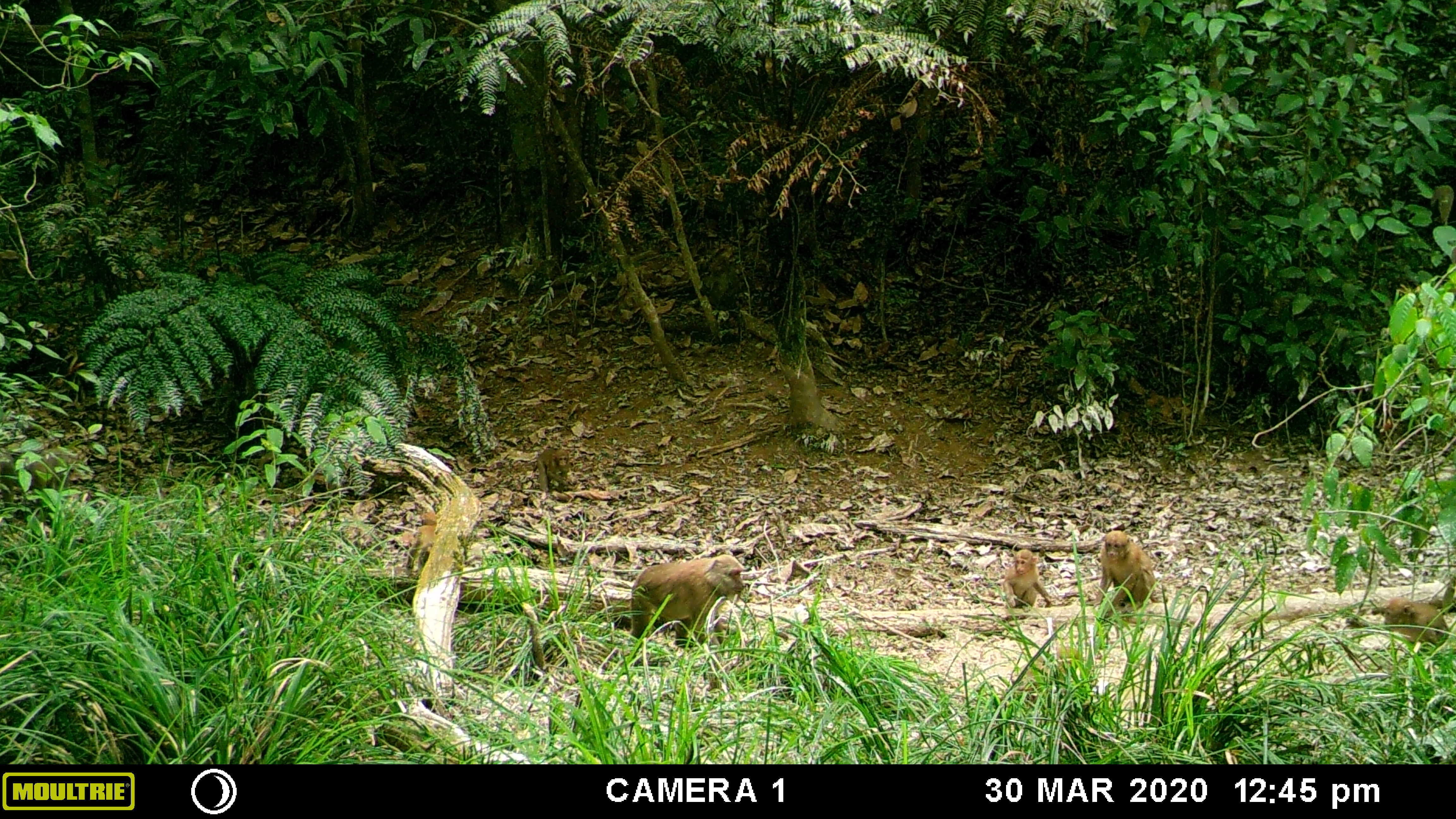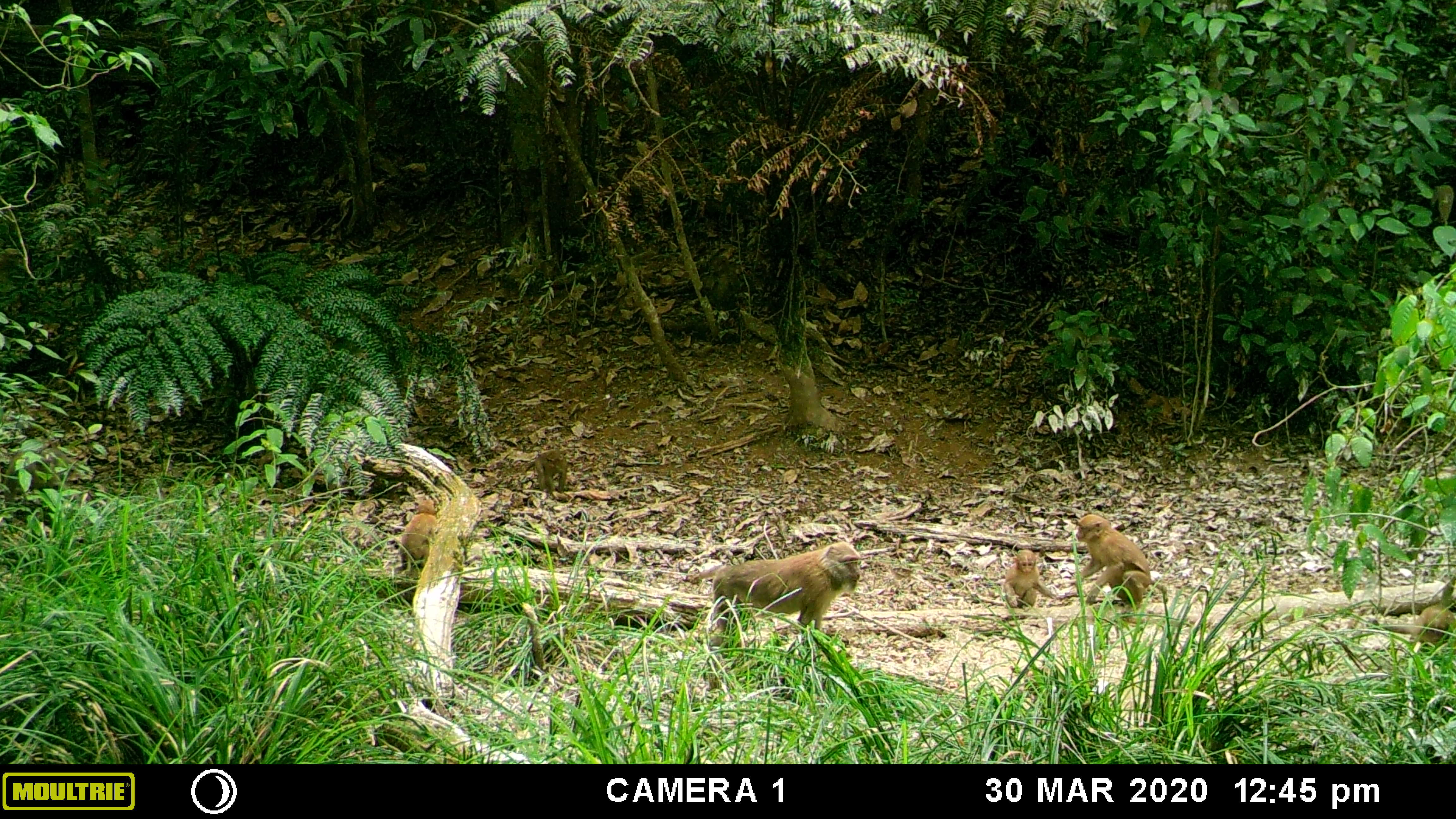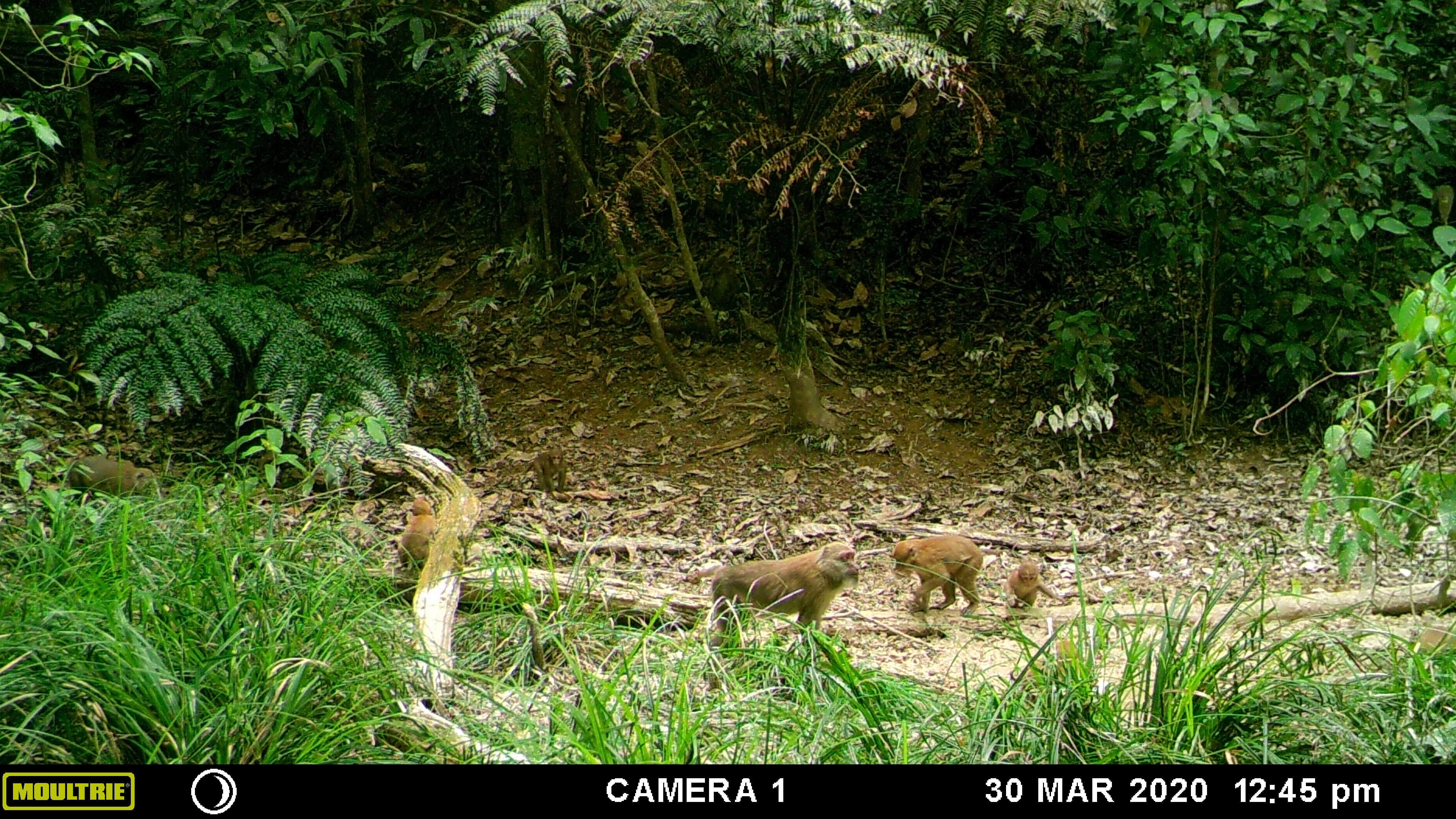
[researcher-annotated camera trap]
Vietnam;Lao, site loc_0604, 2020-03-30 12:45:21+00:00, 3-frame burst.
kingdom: Animalia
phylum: Chordata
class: Mammalia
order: Primates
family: Cercopithecidae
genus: Macaca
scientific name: Macaca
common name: macaques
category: assam or rhesus macaque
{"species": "assam or rhesus macaque (macaques) (Macaca)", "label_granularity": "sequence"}